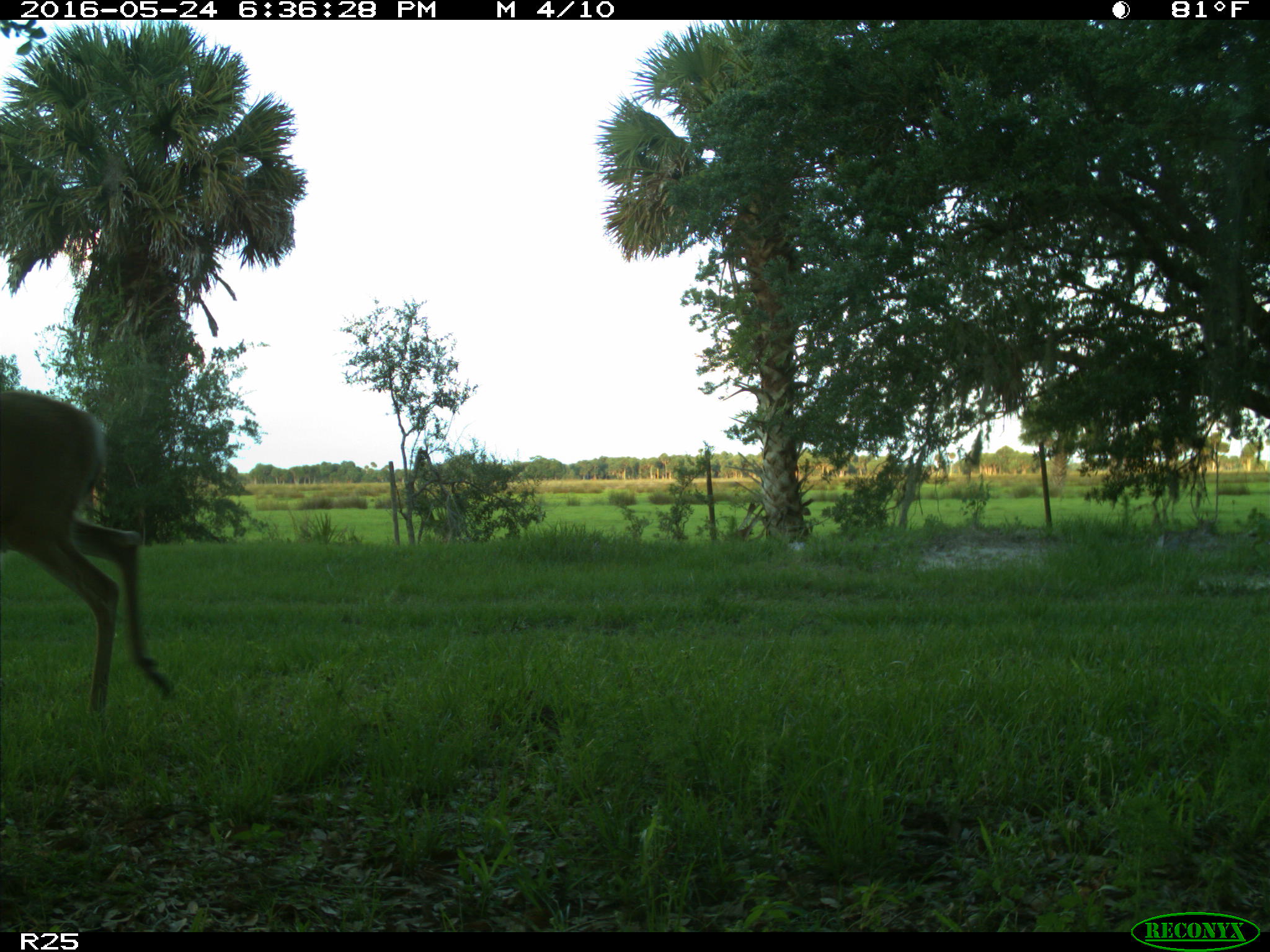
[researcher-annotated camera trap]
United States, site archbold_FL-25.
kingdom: Animalia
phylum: Chordata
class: Mammalia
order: Artiodactyla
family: Cervidae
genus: Odocoileus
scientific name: Odocoileus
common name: deer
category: unidentified deer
Unidentified deer (deer) (Odocoileus).